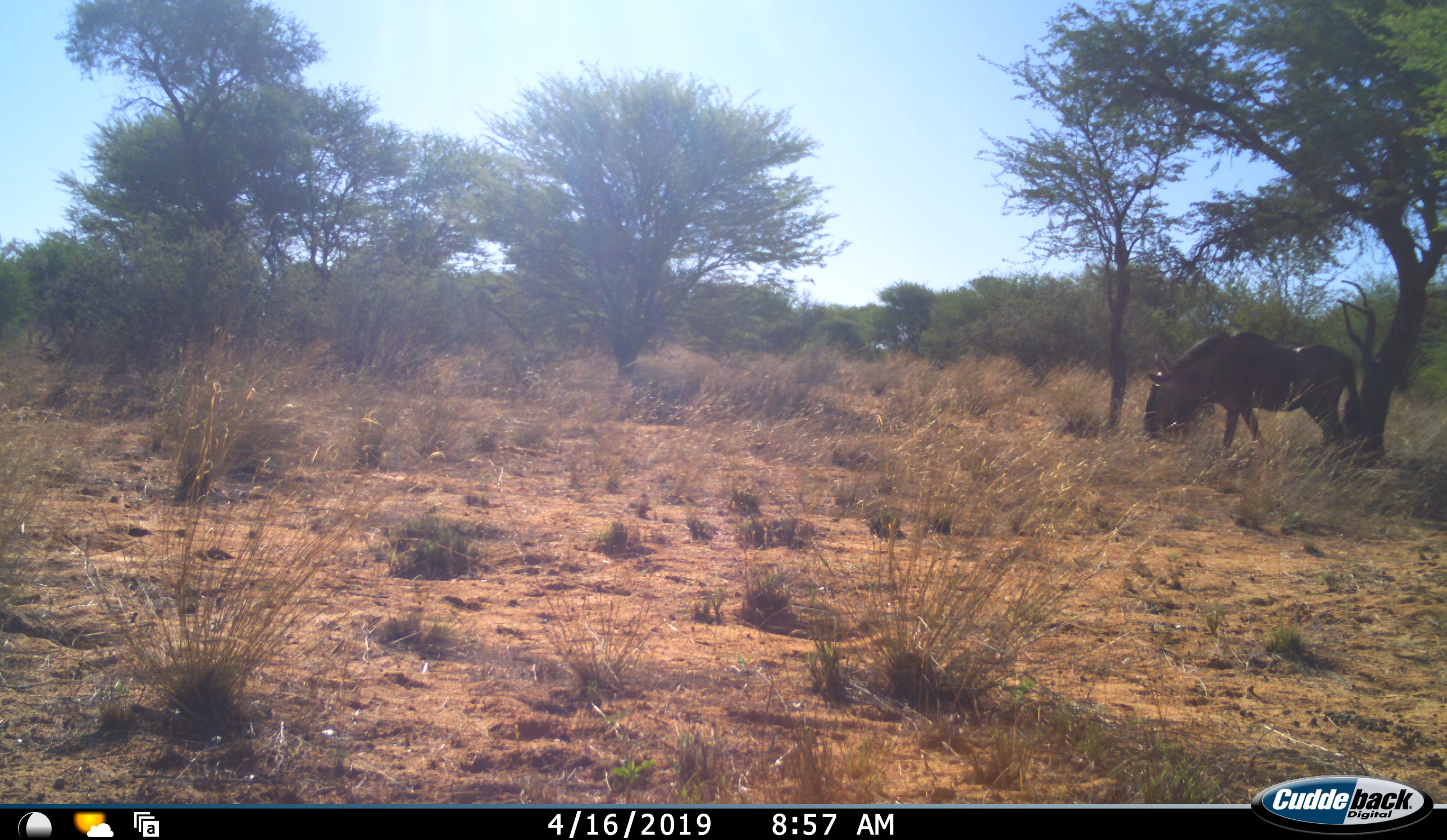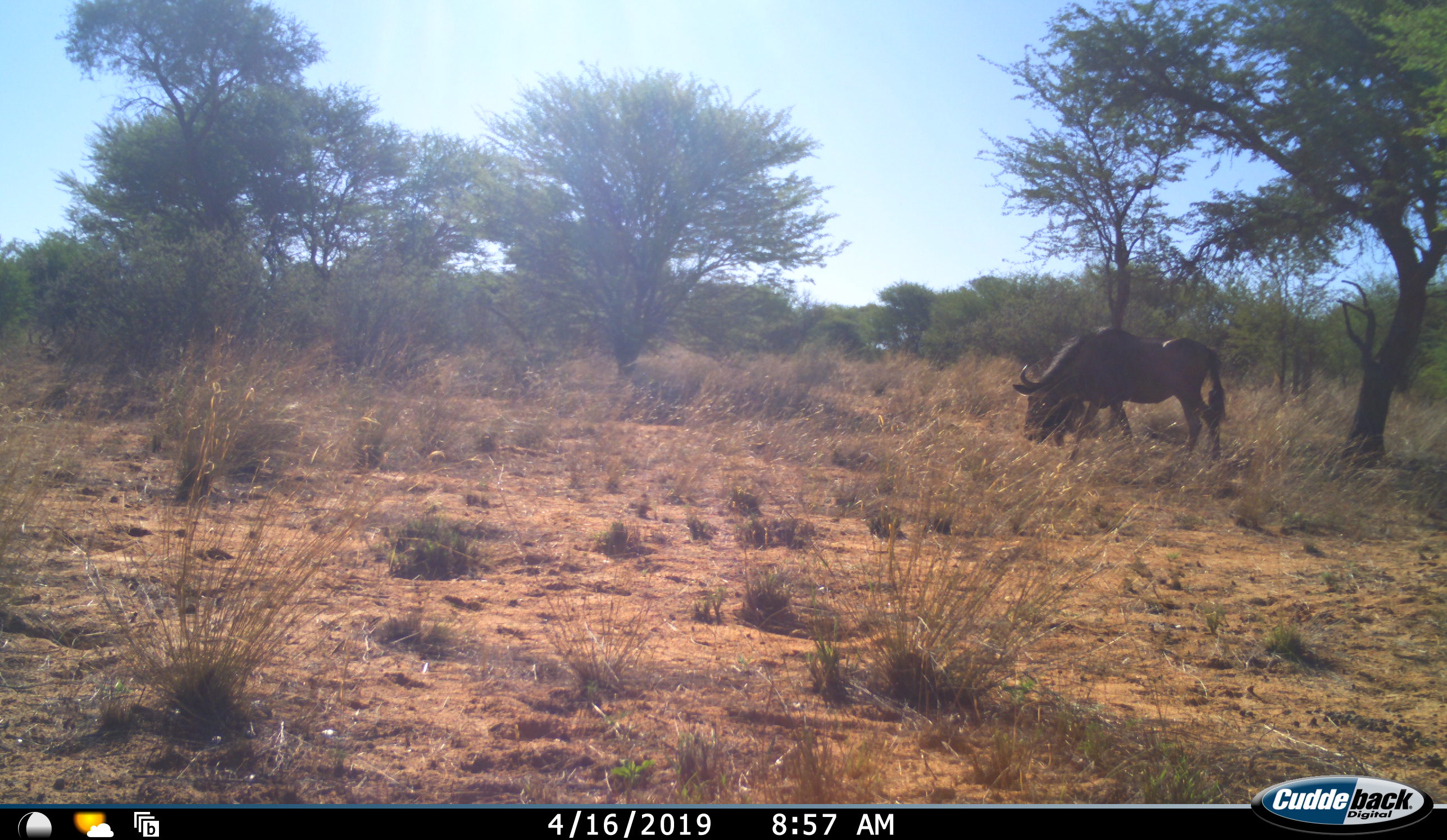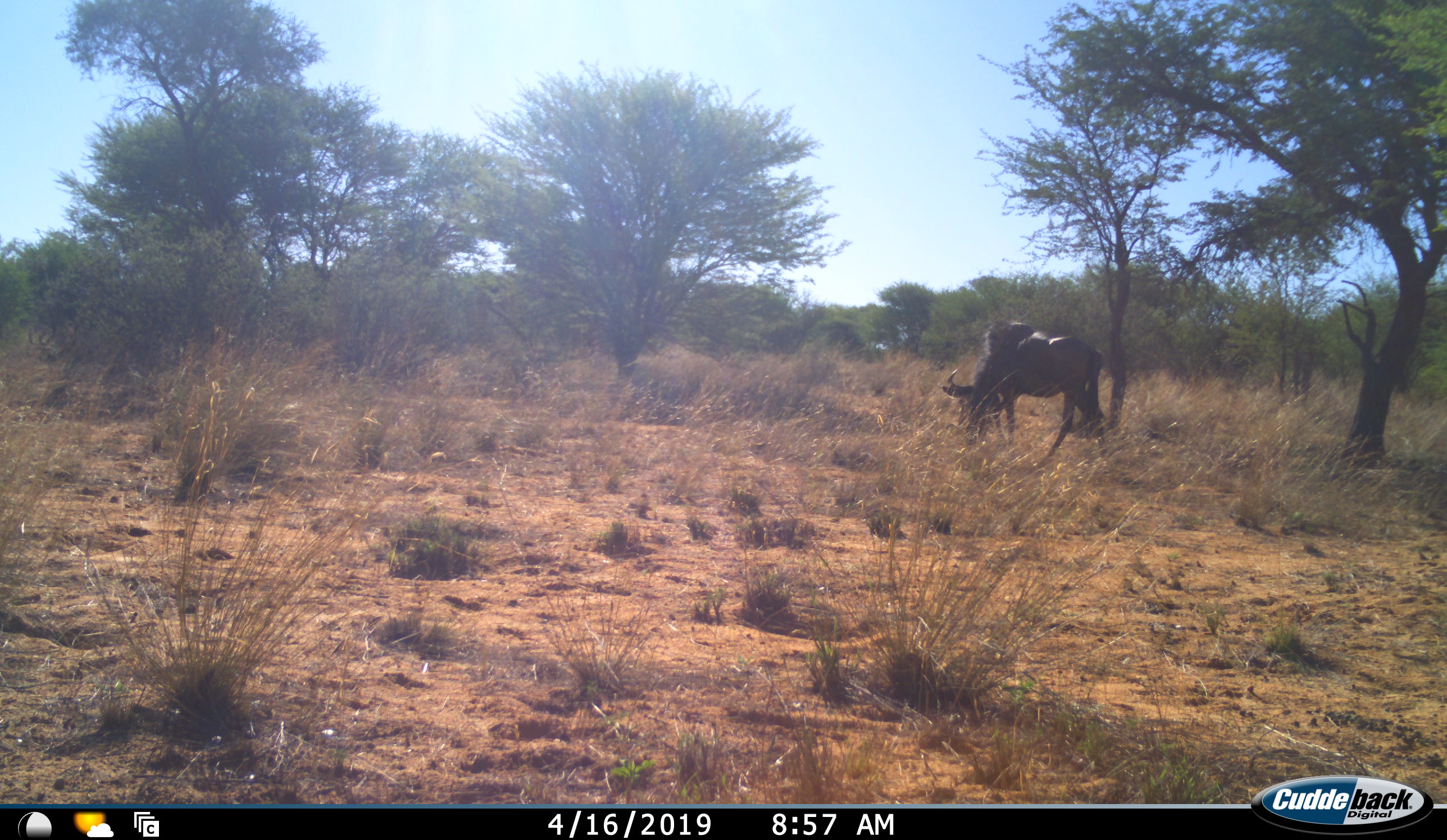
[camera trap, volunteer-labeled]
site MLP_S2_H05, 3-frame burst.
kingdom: Animalia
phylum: Chordata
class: Mammalia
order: Artiodactyla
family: Bovidae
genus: Connochaetes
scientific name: Connochaetes taurinus taurinus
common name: blue wildebeest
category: wildebeestblue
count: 1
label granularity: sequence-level